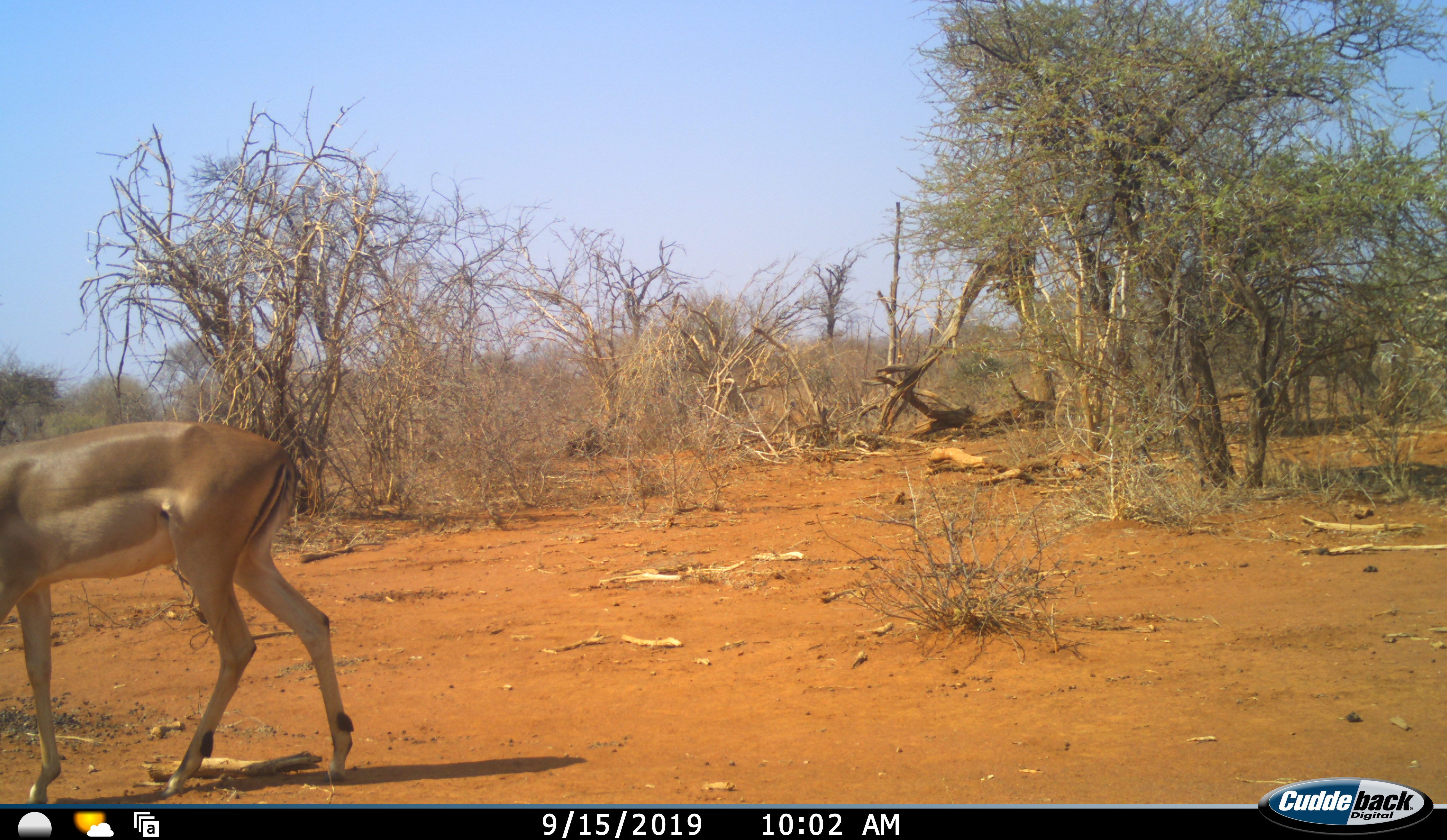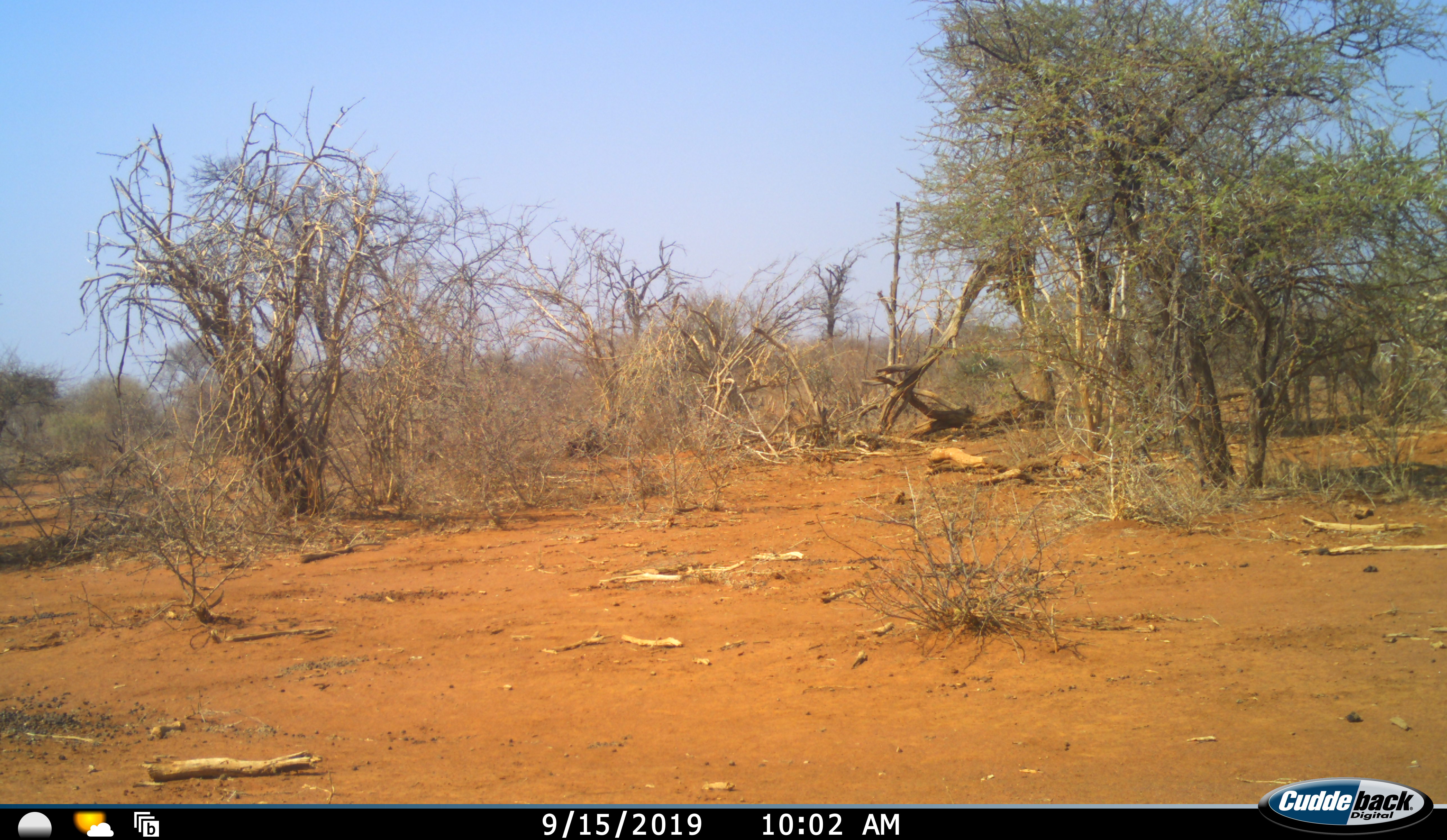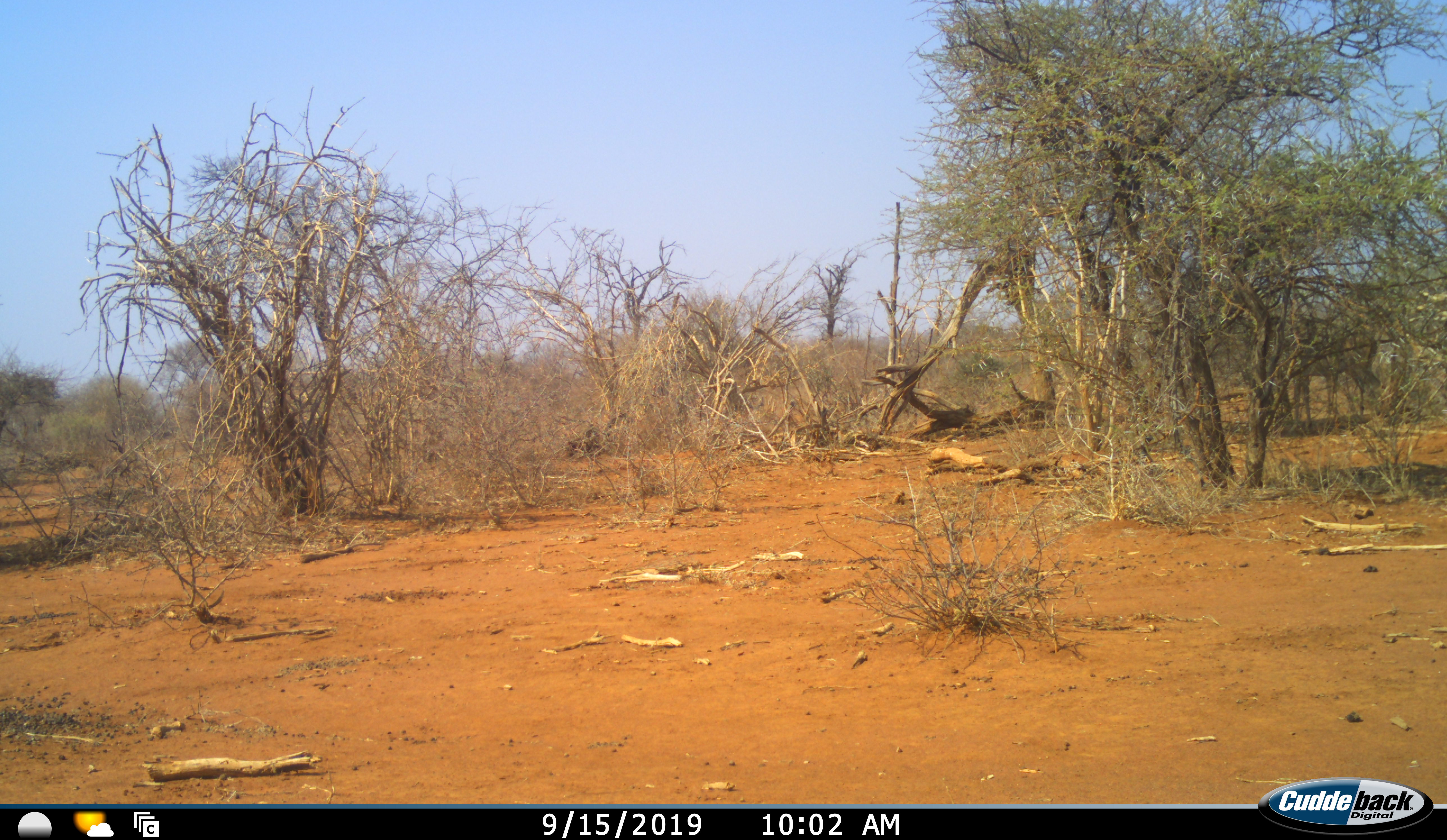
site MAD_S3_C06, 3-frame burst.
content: unidentified animal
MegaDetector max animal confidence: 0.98